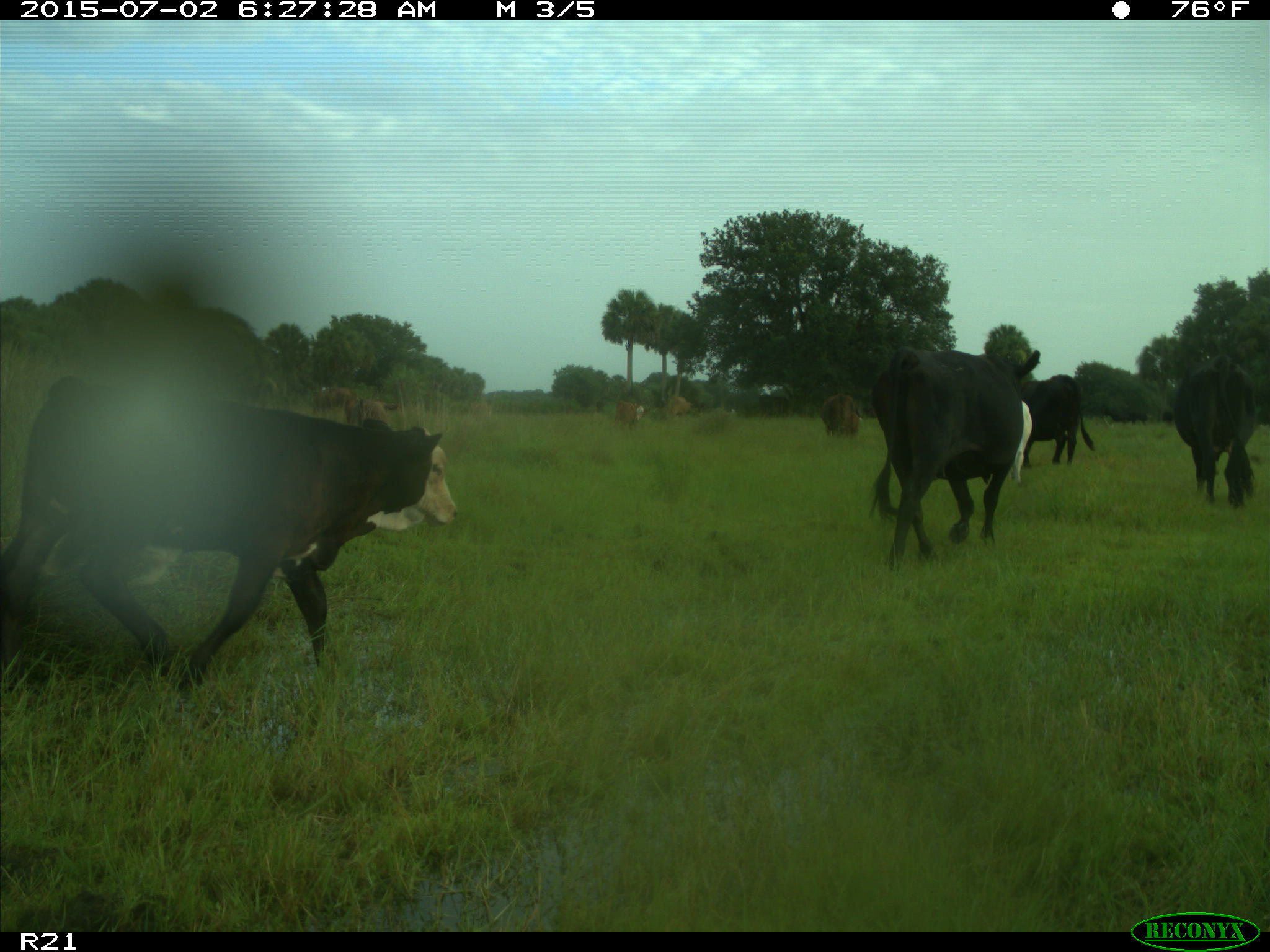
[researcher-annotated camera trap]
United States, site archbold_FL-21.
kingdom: Animalia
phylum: Chordata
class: Mammalia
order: Artiodactyla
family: Bovidae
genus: Bos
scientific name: Bos taurus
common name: domestic cow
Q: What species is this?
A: Bos taurus (domestic cow).